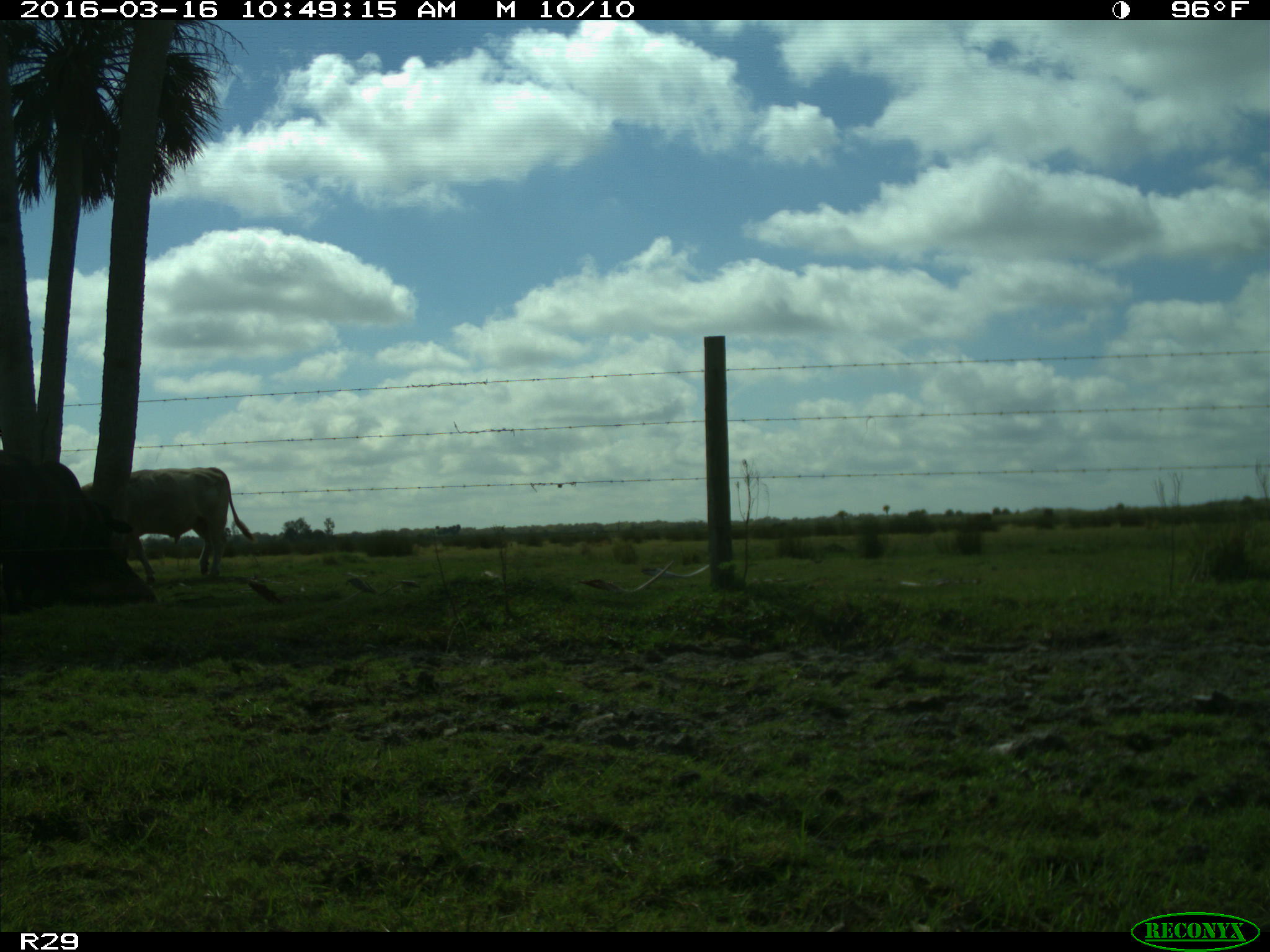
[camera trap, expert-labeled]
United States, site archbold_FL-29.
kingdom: Animalia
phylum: Chordata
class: Mammalia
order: Artiodactyla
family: Bovidae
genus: Bos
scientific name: Bos taurus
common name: domestic cow